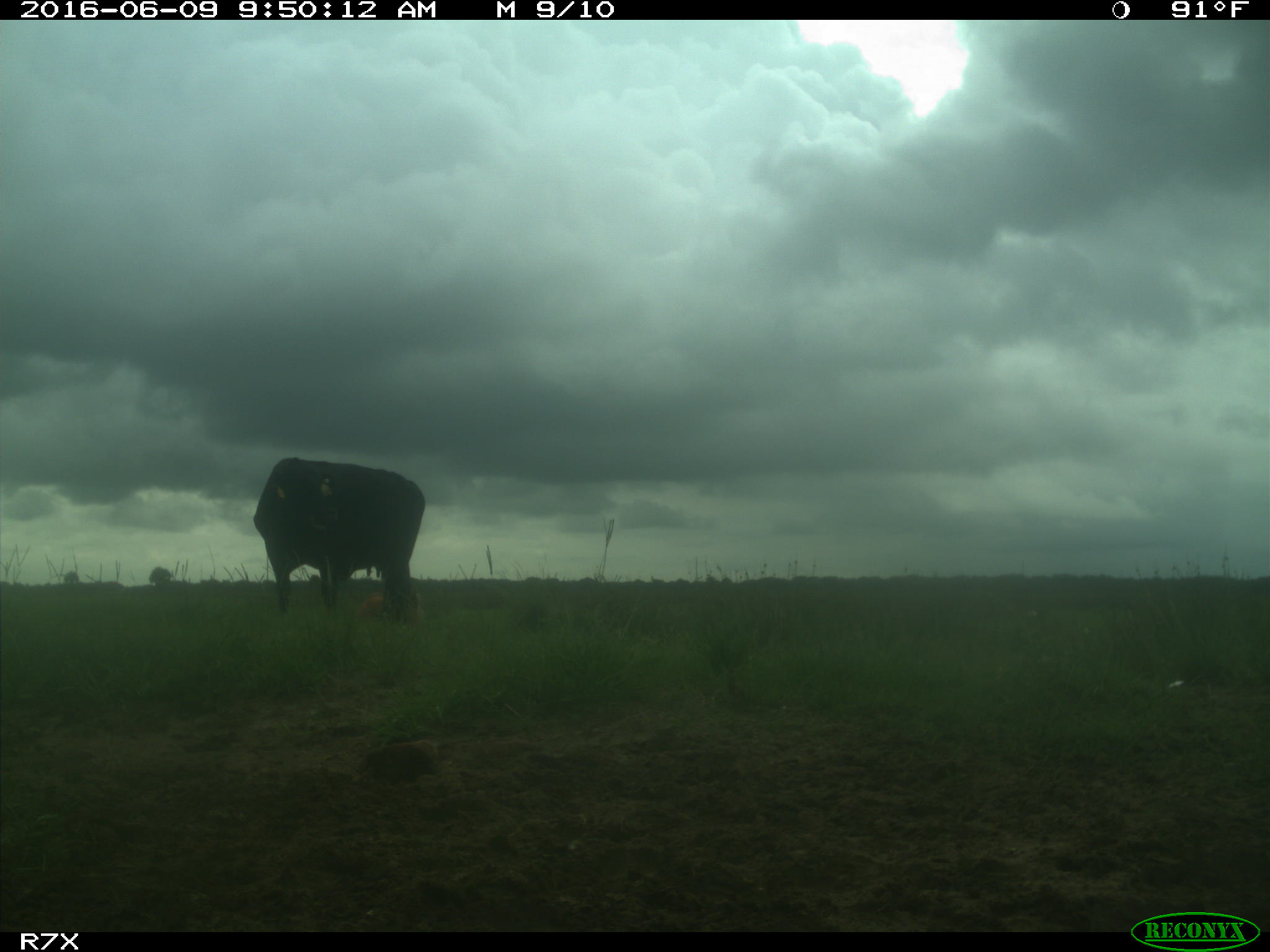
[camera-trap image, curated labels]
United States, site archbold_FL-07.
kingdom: Animalia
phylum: Chordata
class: Mammalia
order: Artiodactyla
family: Bovidae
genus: Bos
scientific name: Bos taurus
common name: domestic cow